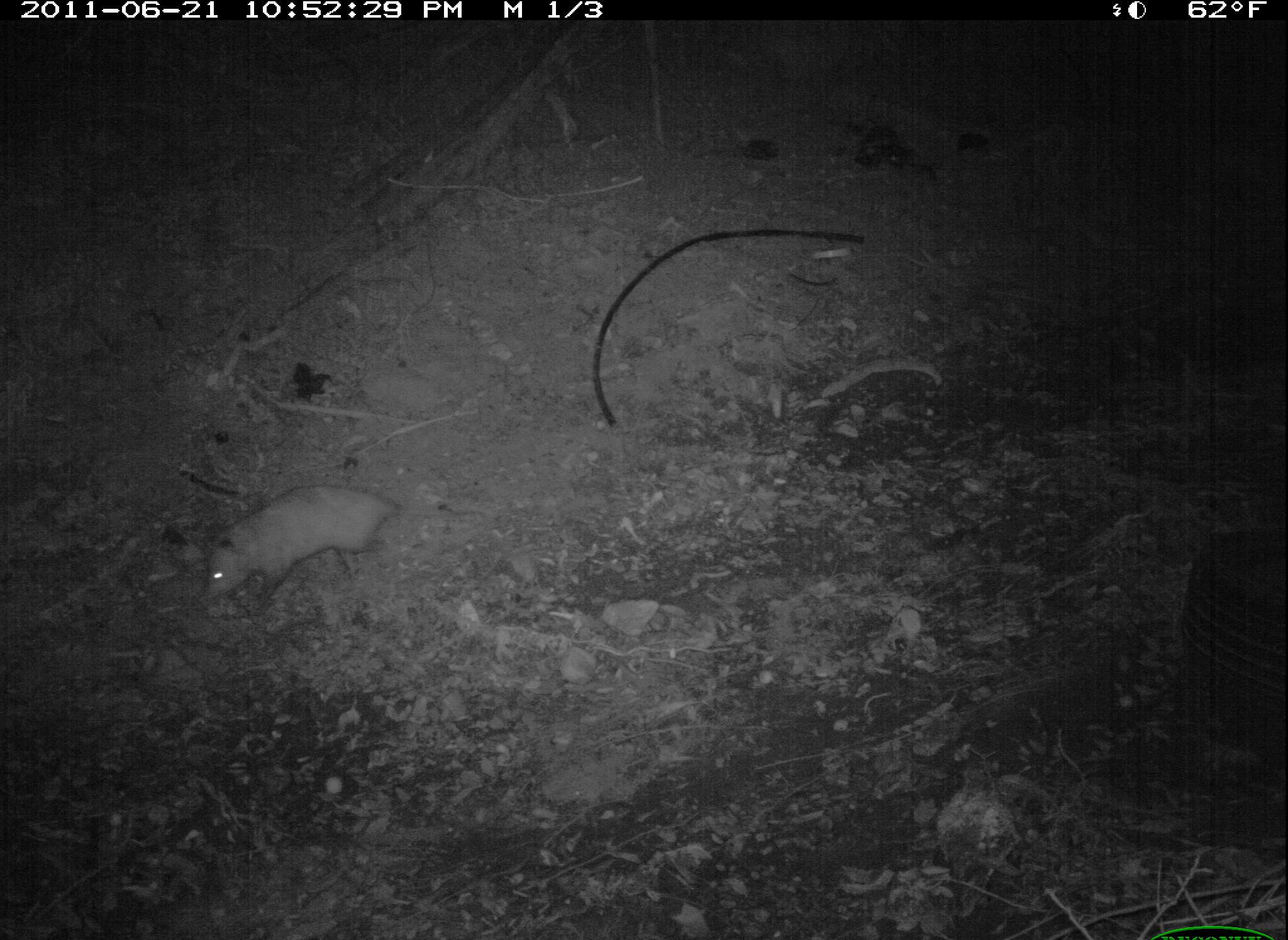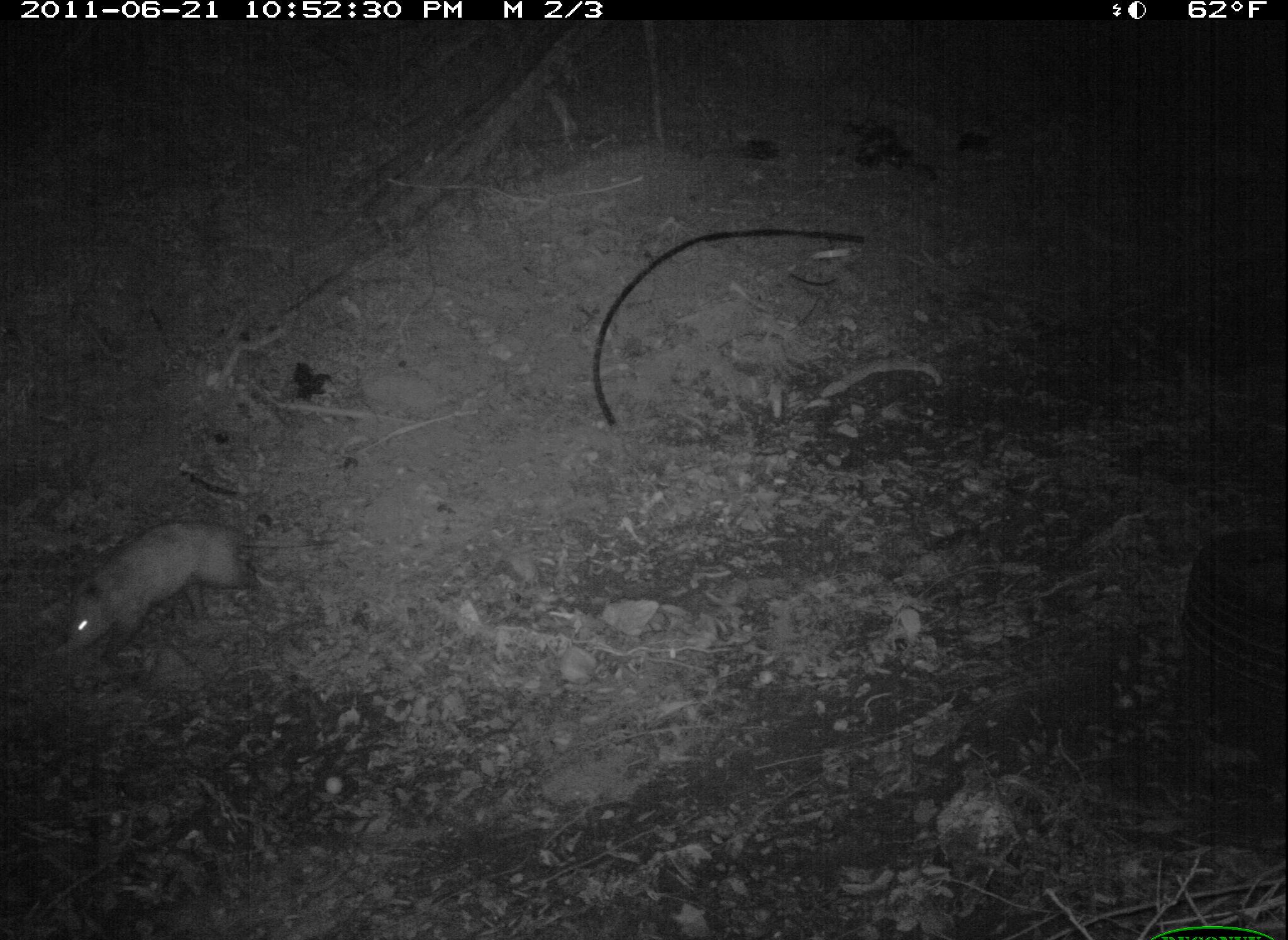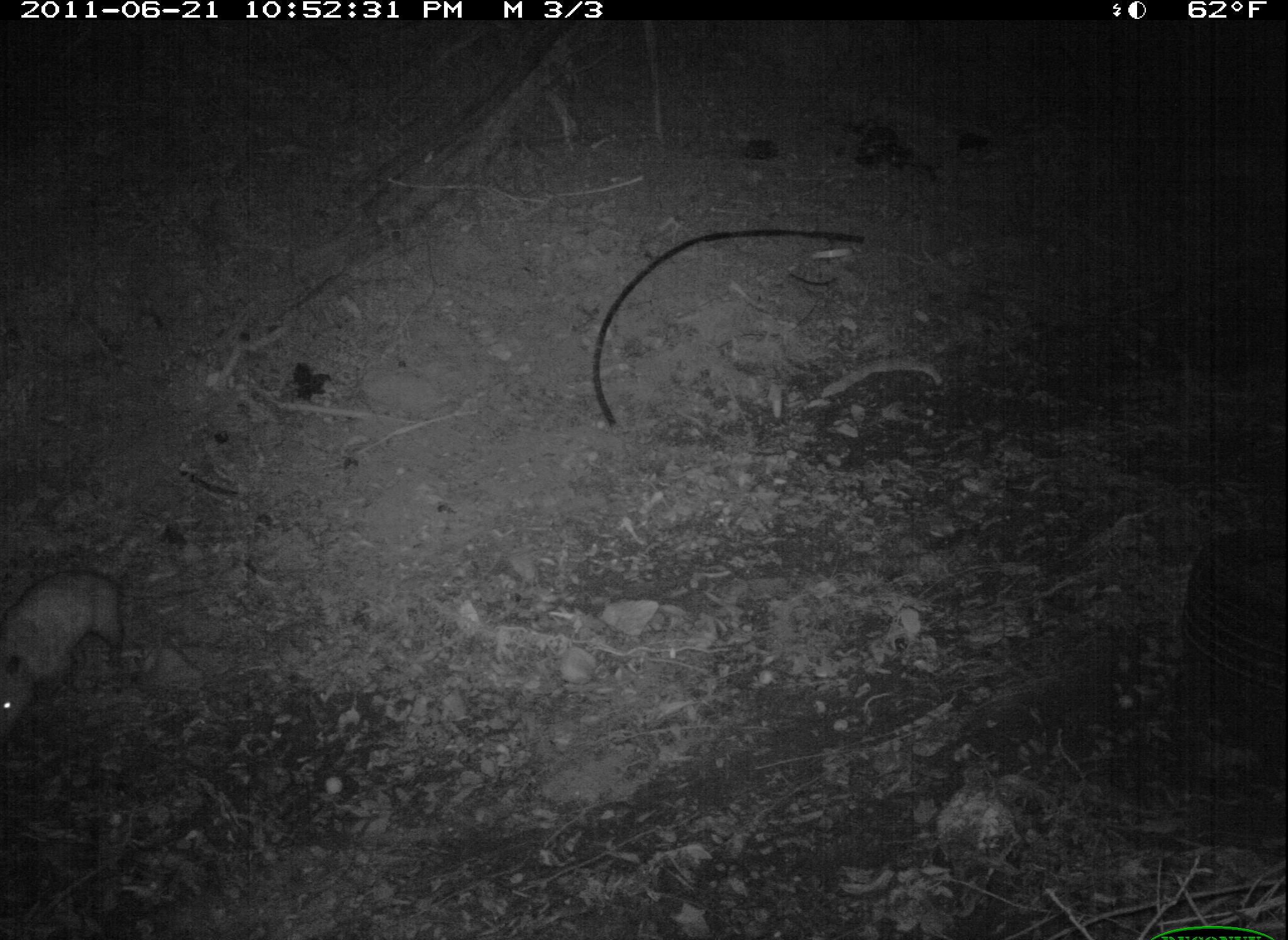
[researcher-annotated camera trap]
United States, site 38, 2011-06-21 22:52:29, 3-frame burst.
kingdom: Animalia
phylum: Chordata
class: Mammalia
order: Didelphimorphia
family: Didelphidae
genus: Didelphis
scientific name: Didelphis virginiana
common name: virginia opossum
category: opossum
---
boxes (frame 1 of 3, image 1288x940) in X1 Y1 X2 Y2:
opossum: 187 470 433 635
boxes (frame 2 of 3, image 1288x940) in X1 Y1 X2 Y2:
opossum: 50 503 279 675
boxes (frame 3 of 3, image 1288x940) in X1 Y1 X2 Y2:
opossum: 5 532 148 757